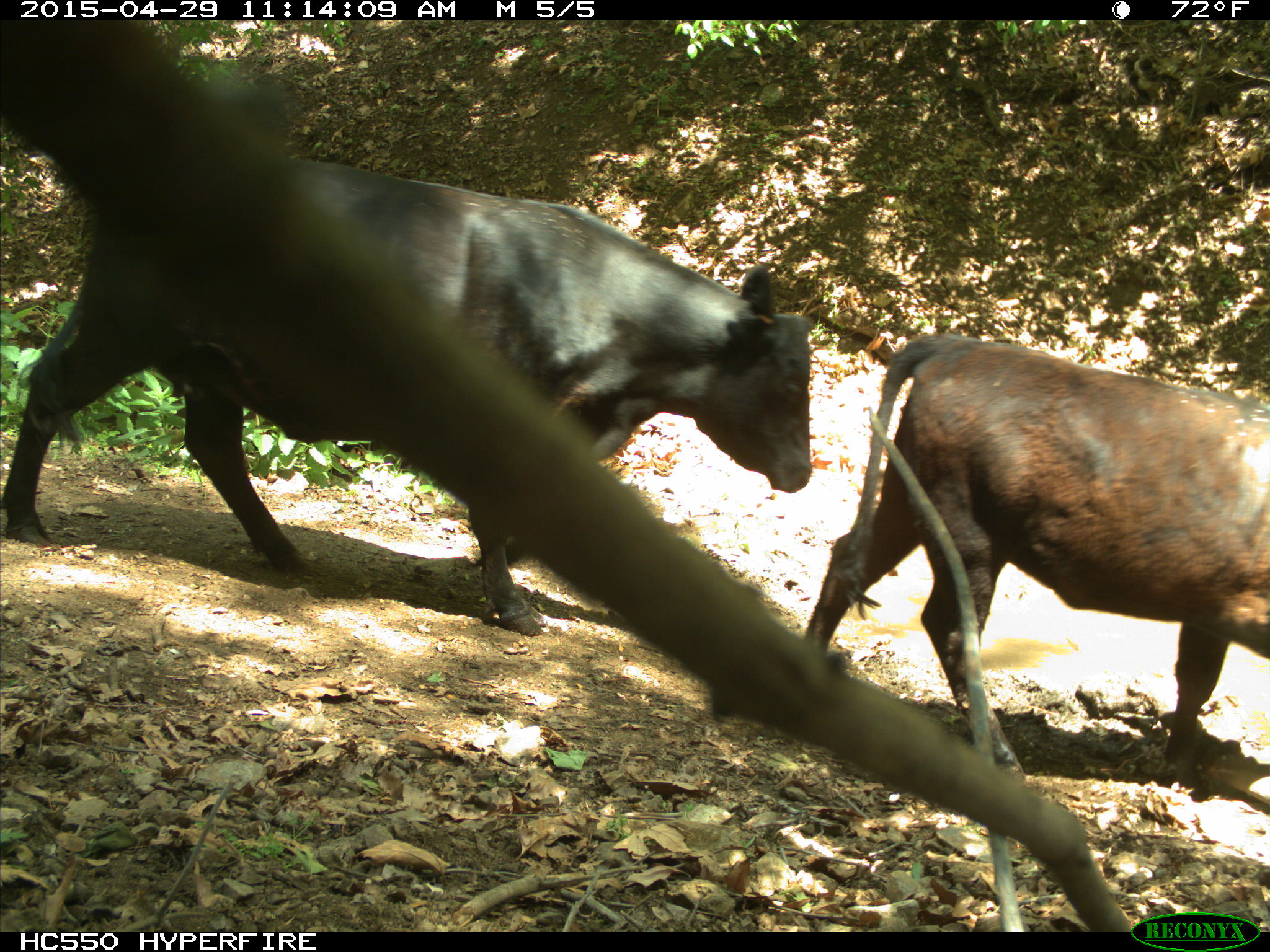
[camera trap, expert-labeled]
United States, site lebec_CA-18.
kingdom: Animalia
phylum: Chordata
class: Mammalia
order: Artiodactyla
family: Bovidae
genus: Bos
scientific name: Bos taurus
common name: domestic cow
Bos taurus (domestic cow).